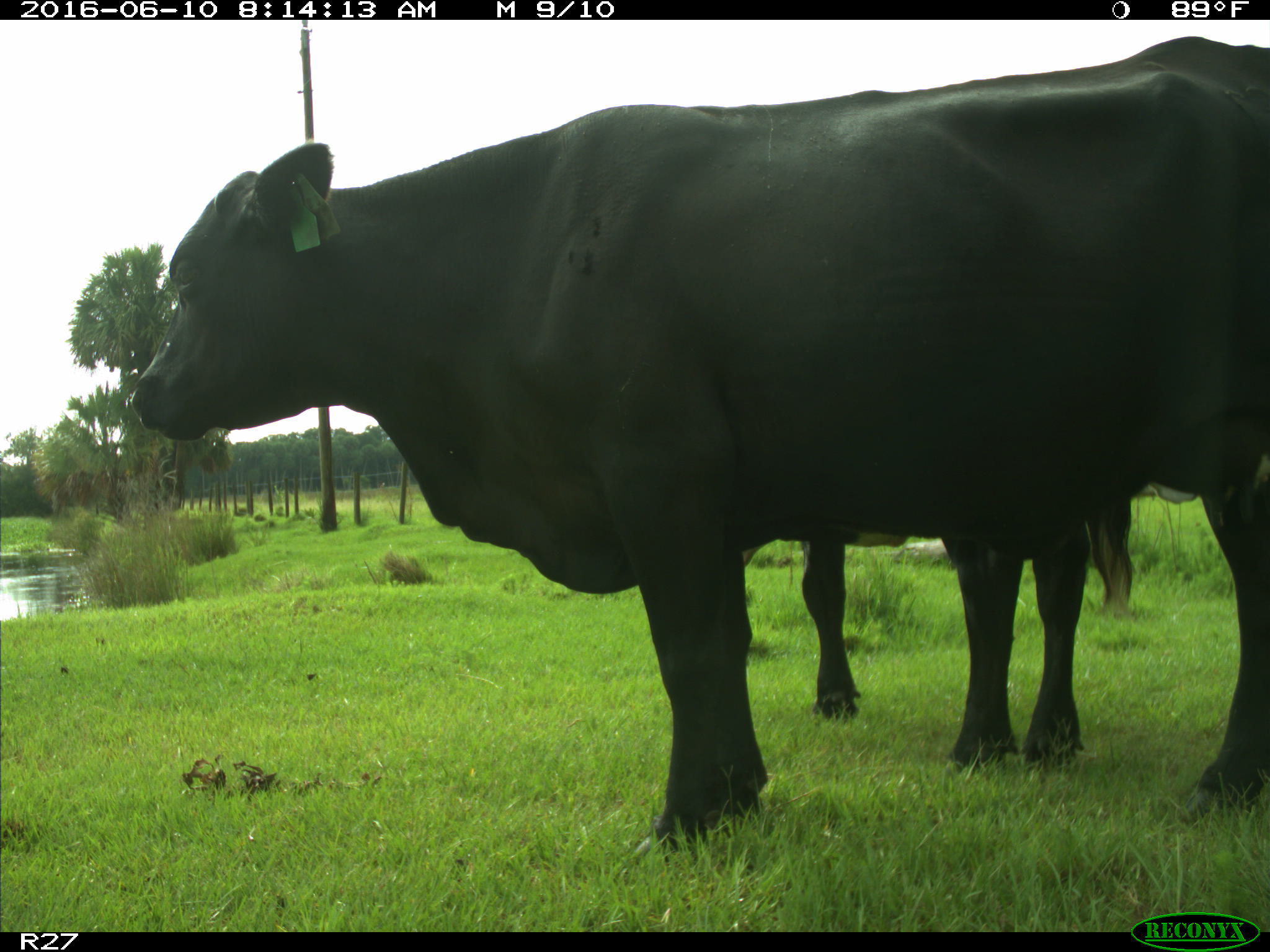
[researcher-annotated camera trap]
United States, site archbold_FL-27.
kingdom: Animalia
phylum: Chordata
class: Mammalia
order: Artiodactyla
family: Bovidae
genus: Bos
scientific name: Bos taurus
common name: domestic cow